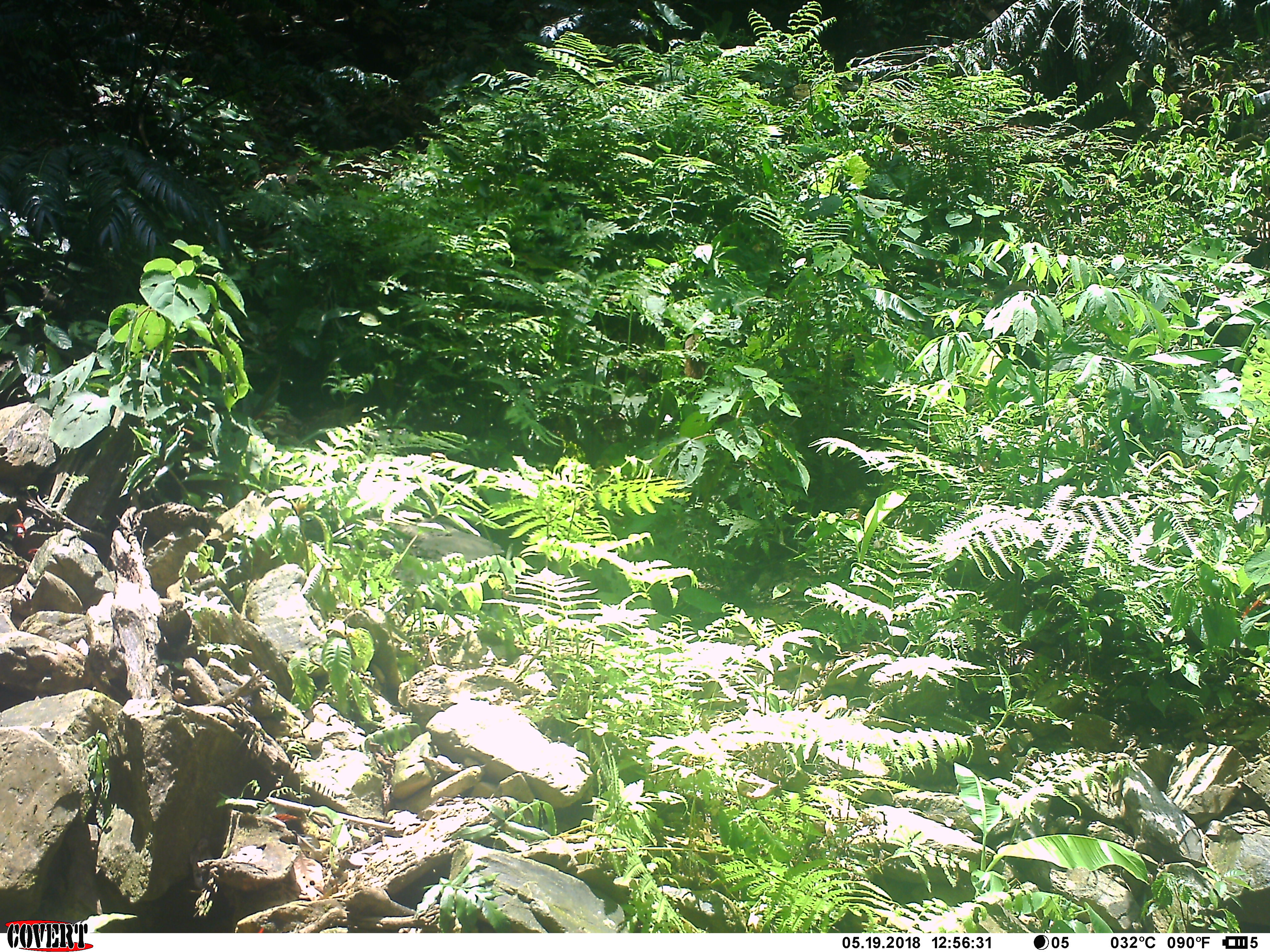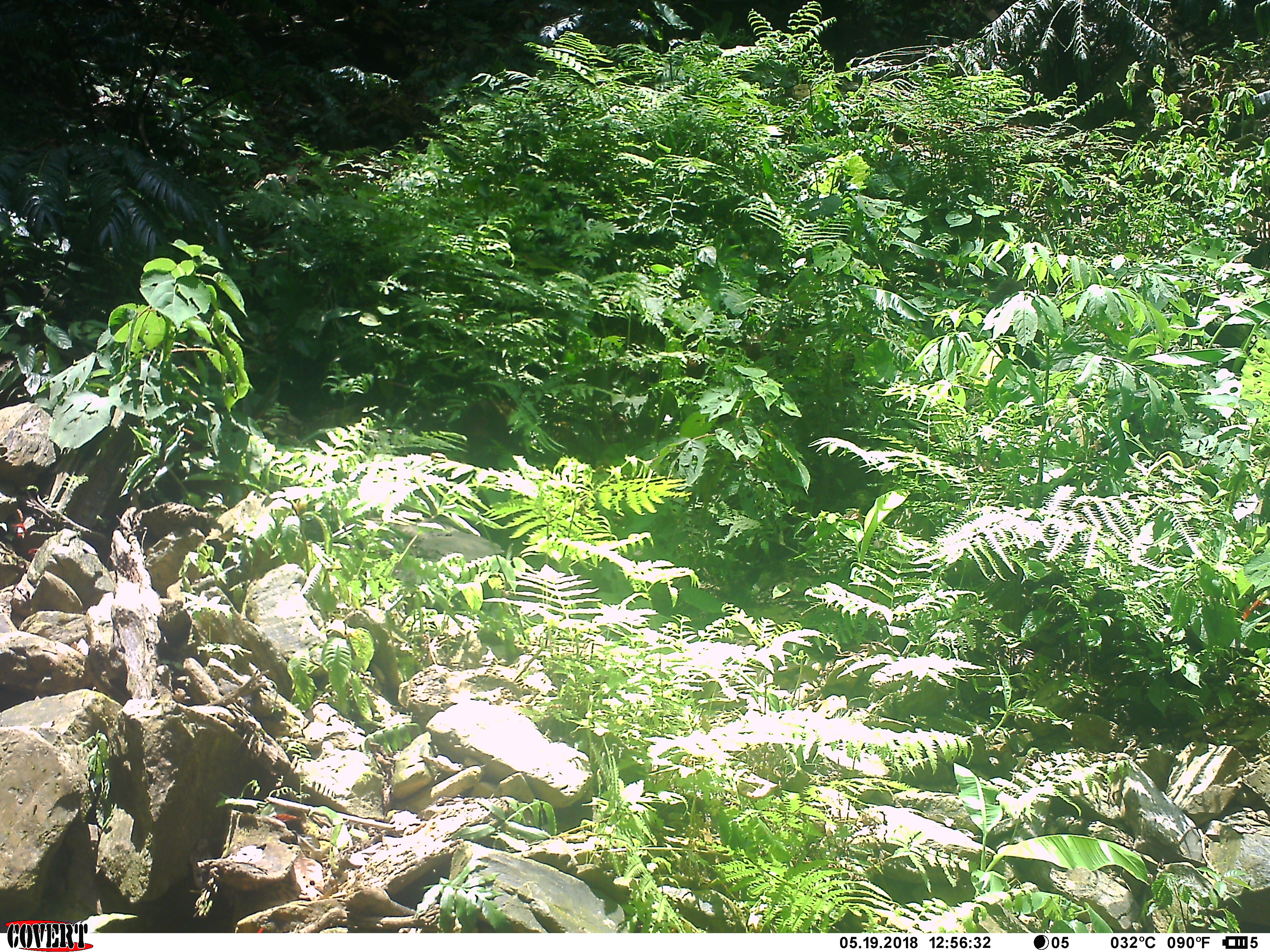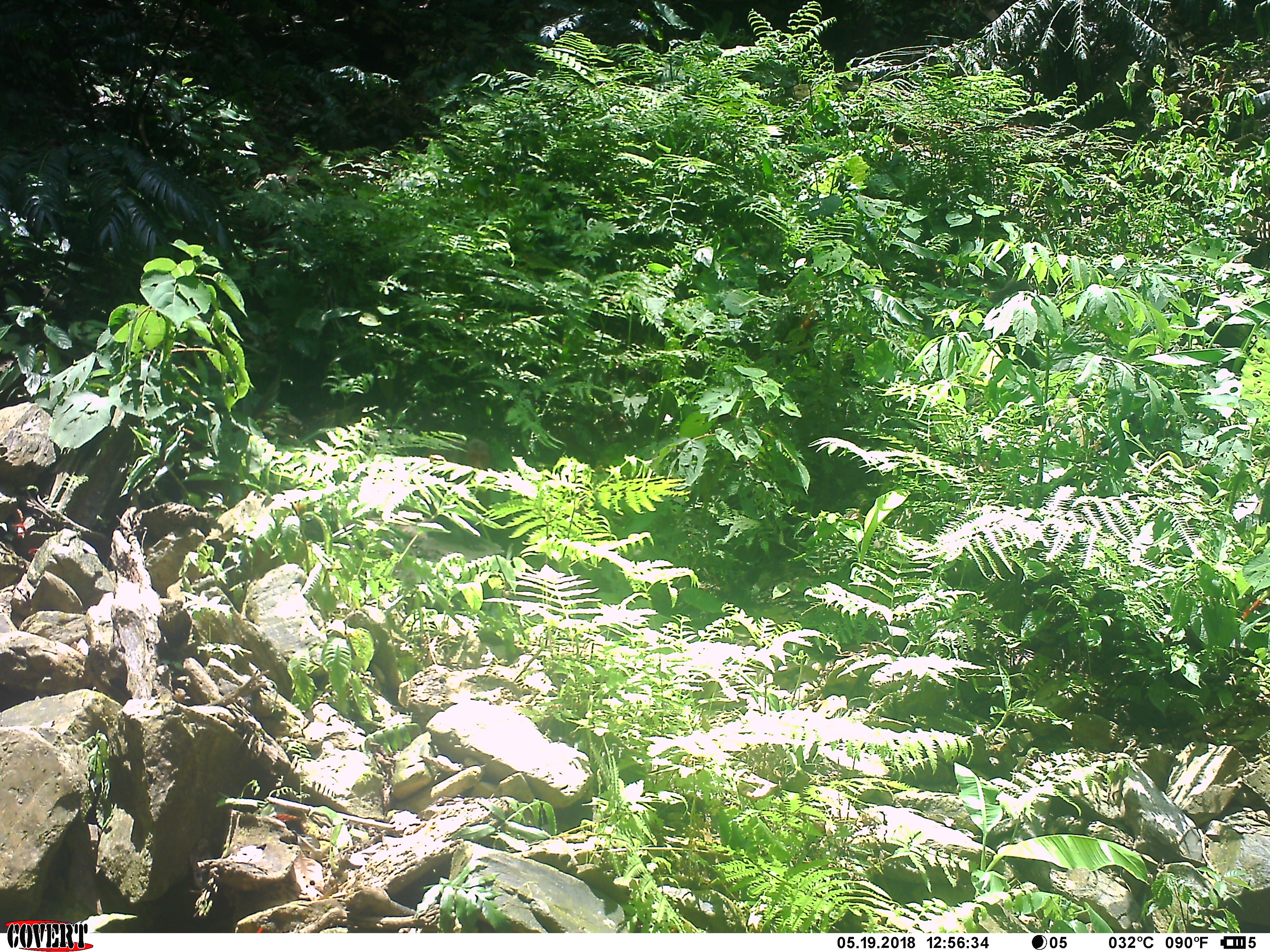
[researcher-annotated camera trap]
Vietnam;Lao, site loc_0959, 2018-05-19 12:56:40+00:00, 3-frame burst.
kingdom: Animalia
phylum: Chordata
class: Mammalia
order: Primates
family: Cercopithecidae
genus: Macaca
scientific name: Macaca arctoides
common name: stump-tailed macaque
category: stump tailed macaque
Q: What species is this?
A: Stump tailed macaque (stump-tailed macaque) (Macaca arctoides).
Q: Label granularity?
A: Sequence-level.